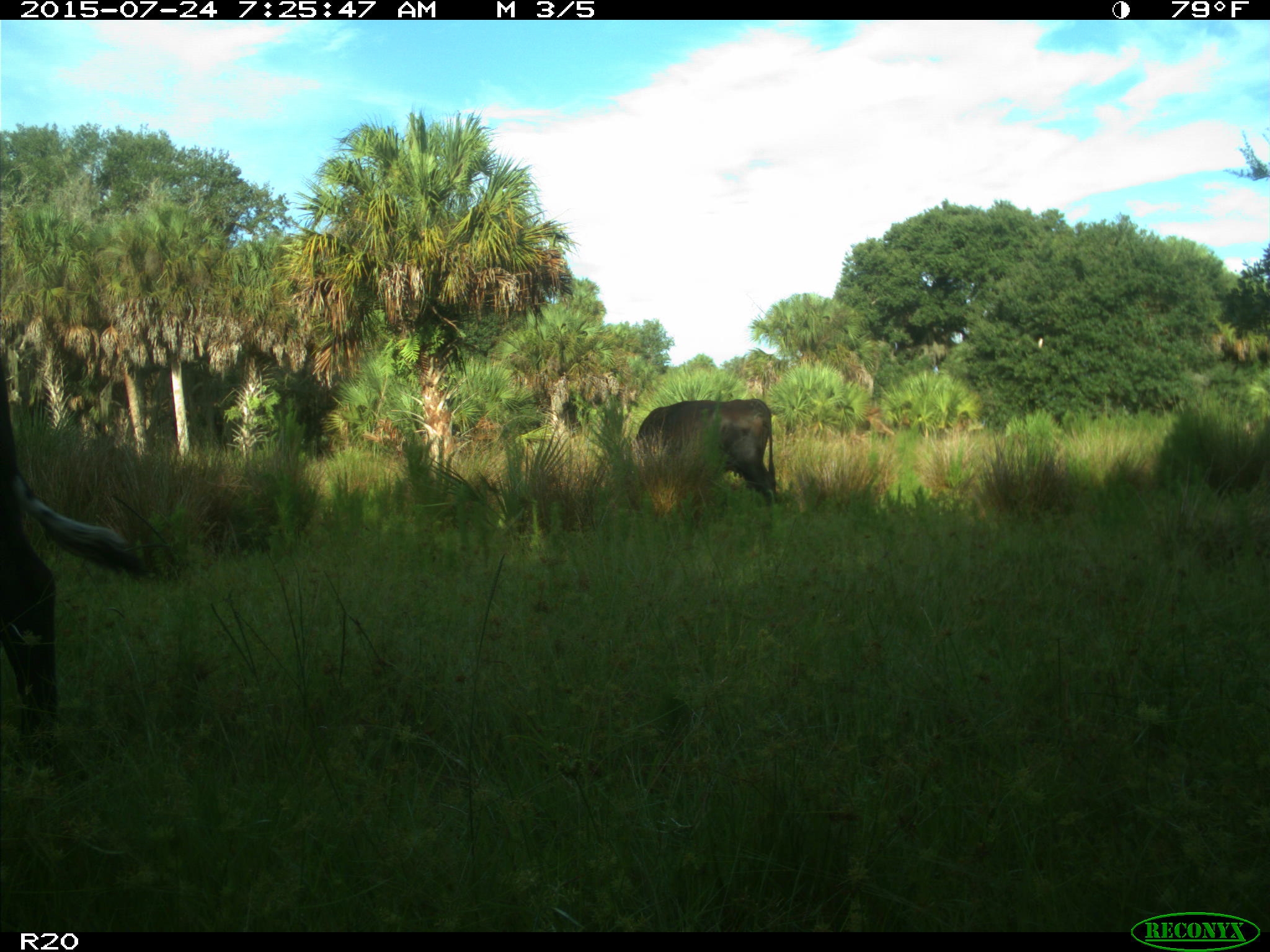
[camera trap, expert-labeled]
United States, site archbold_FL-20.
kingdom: Animalia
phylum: Chordata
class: Mammalia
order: Artiodactyla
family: Bovidae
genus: Bos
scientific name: Bos taurus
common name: domestic cow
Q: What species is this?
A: Bos taurus (domestic cow).